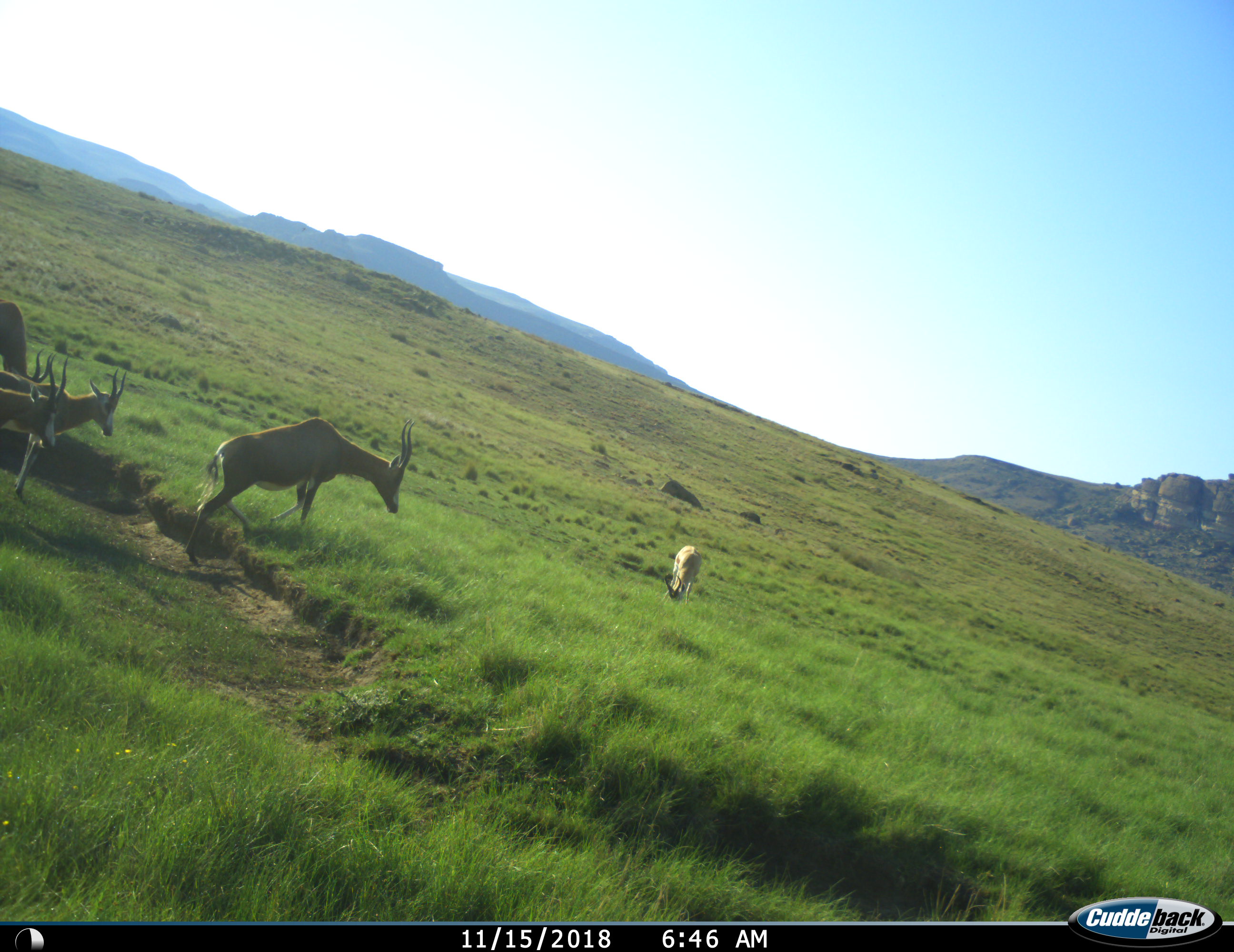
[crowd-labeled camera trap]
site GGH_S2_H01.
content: unidentified animal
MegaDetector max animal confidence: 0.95